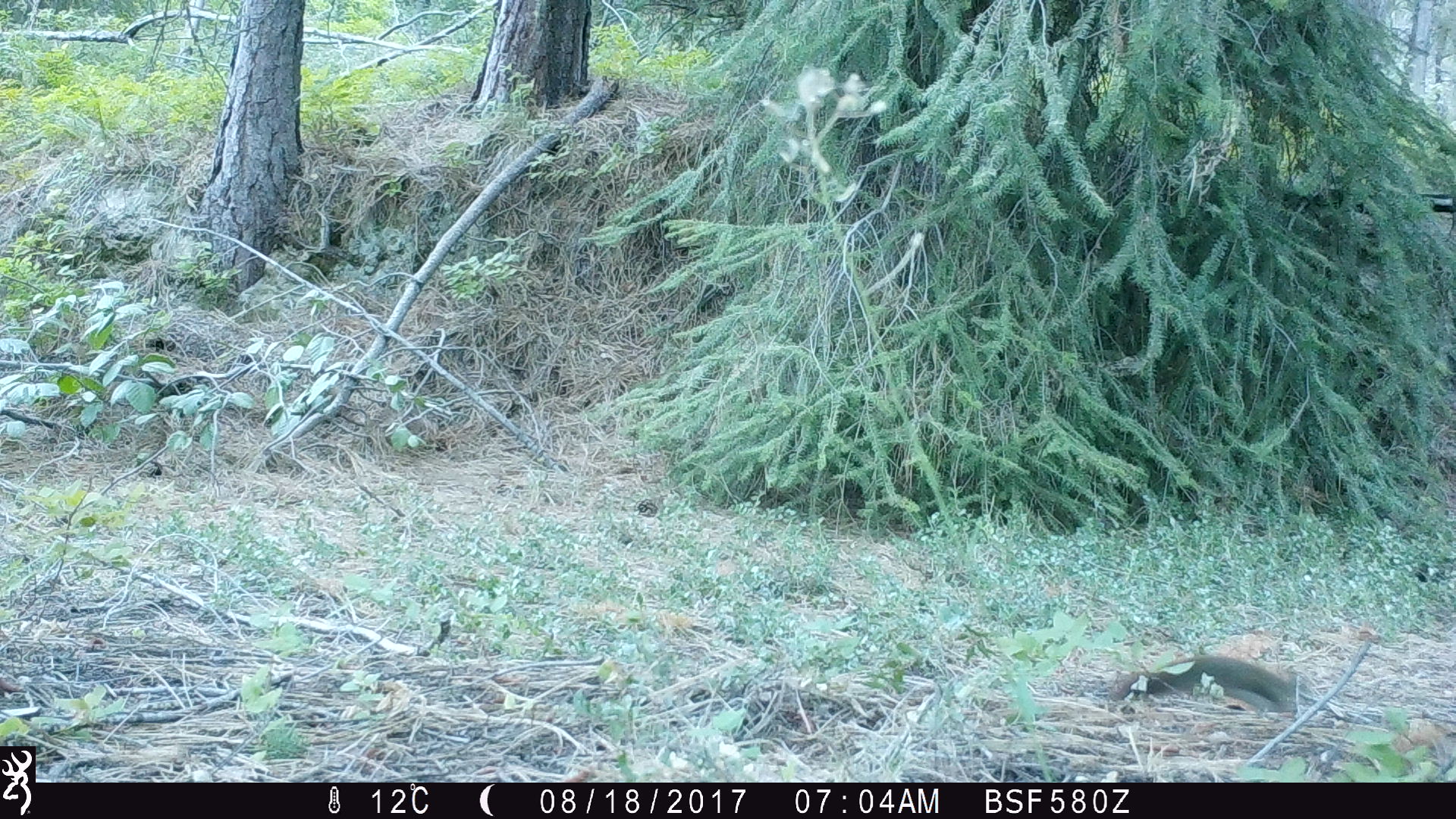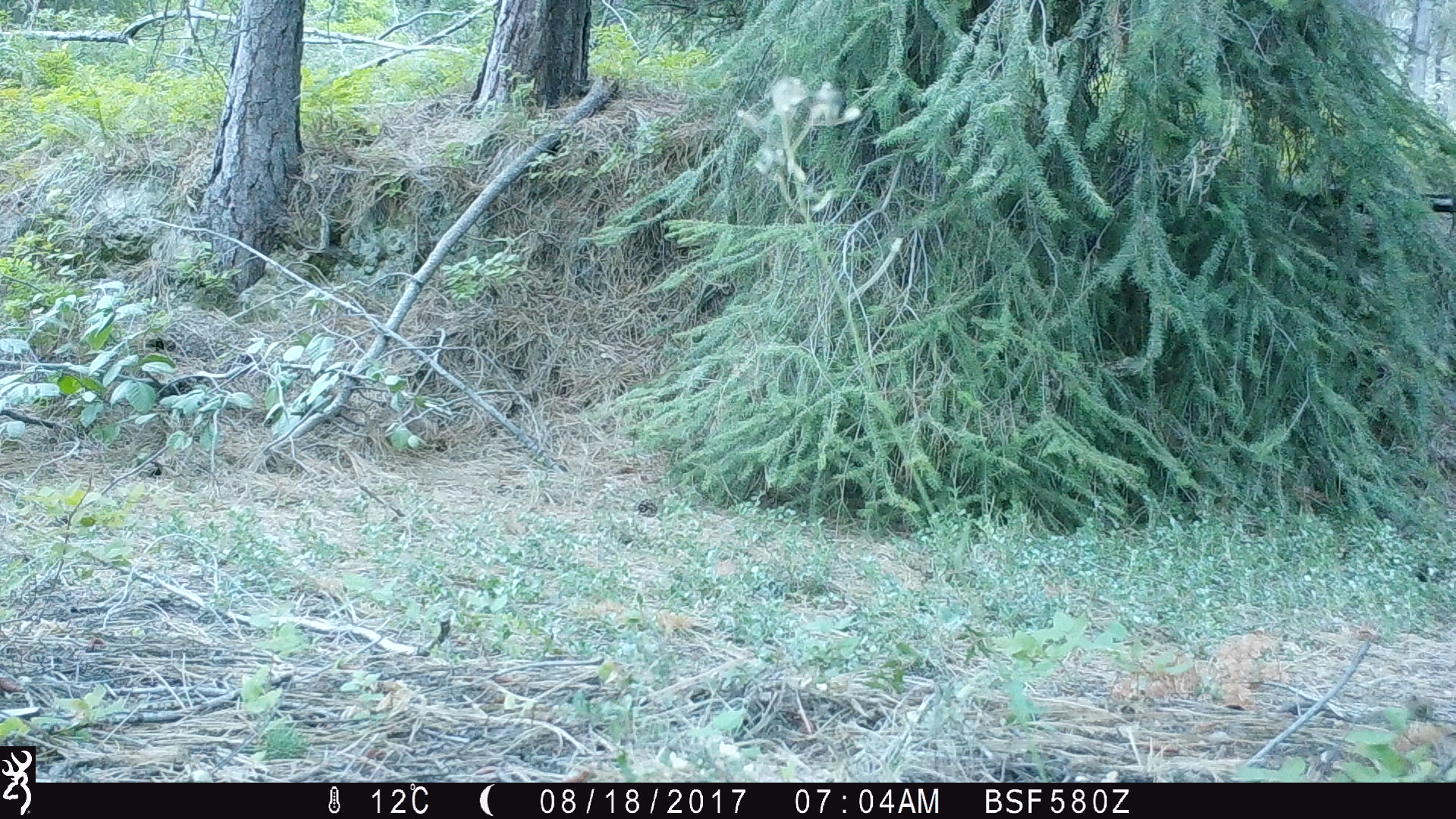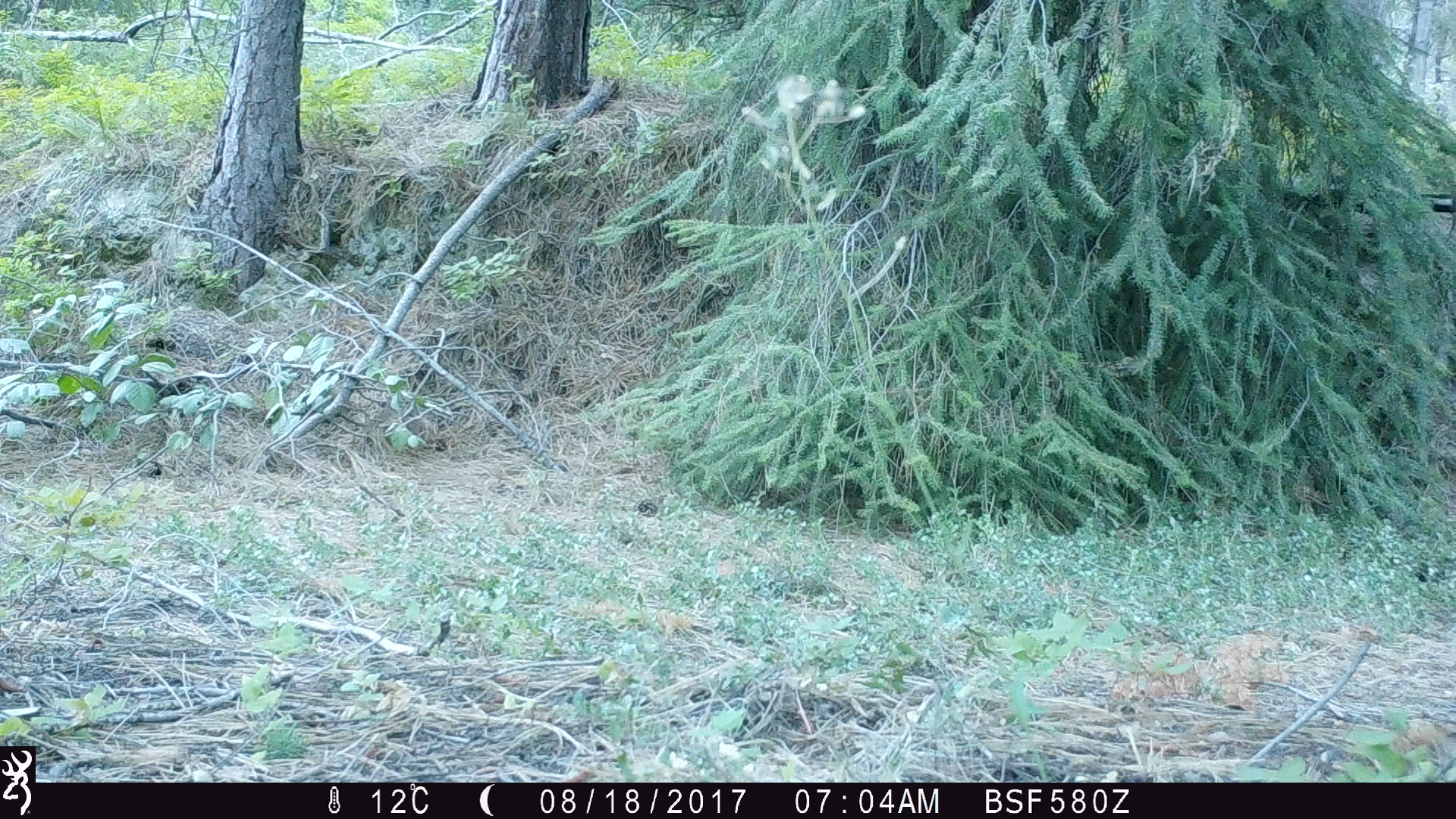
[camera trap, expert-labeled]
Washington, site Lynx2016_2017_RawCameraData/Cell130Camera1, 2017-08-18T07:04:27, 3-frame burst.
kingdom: Animalia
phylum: Chordata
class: Mammalia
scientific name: Mammalia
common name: small mammal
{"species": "small mammal (Mammalia)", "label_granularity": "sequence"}